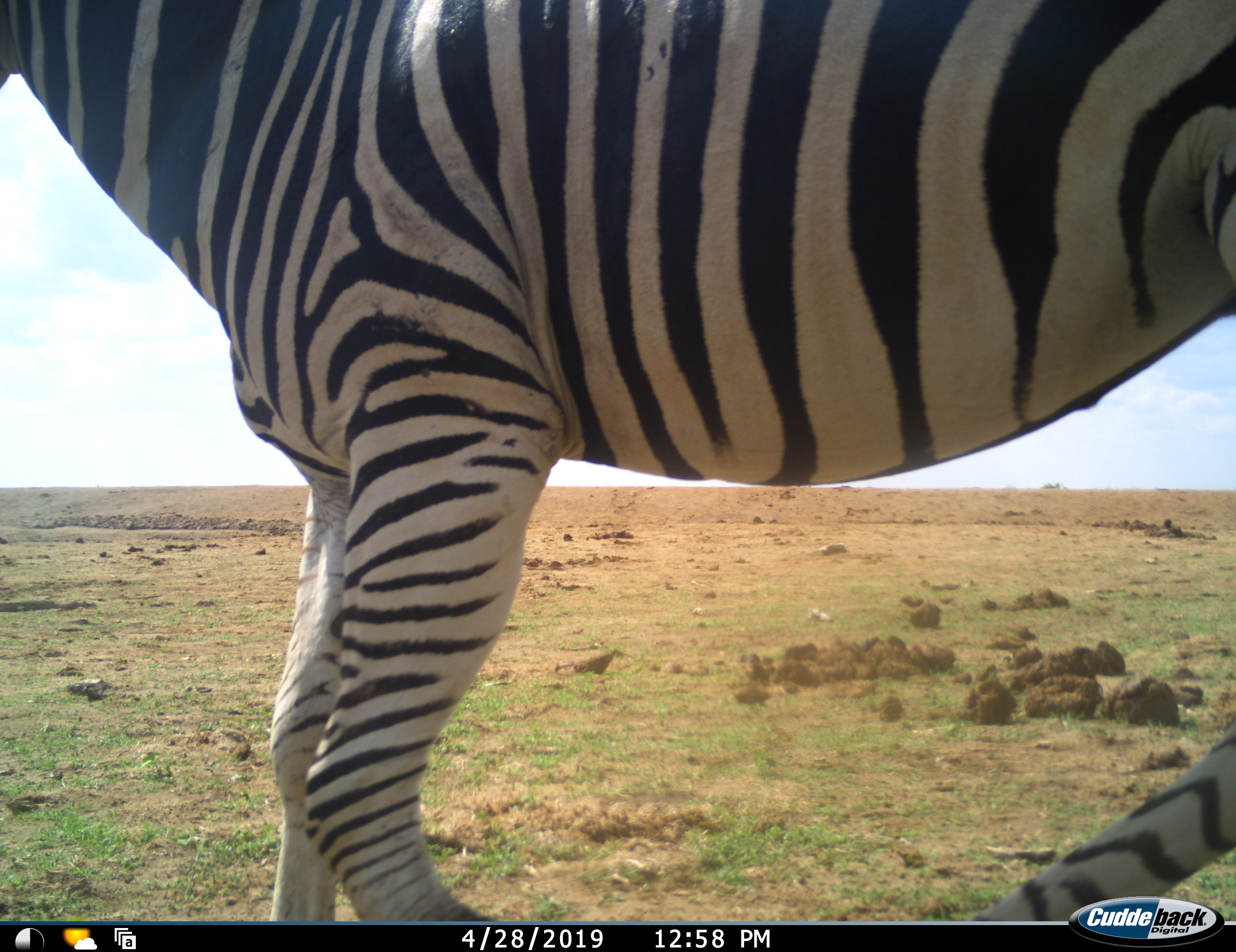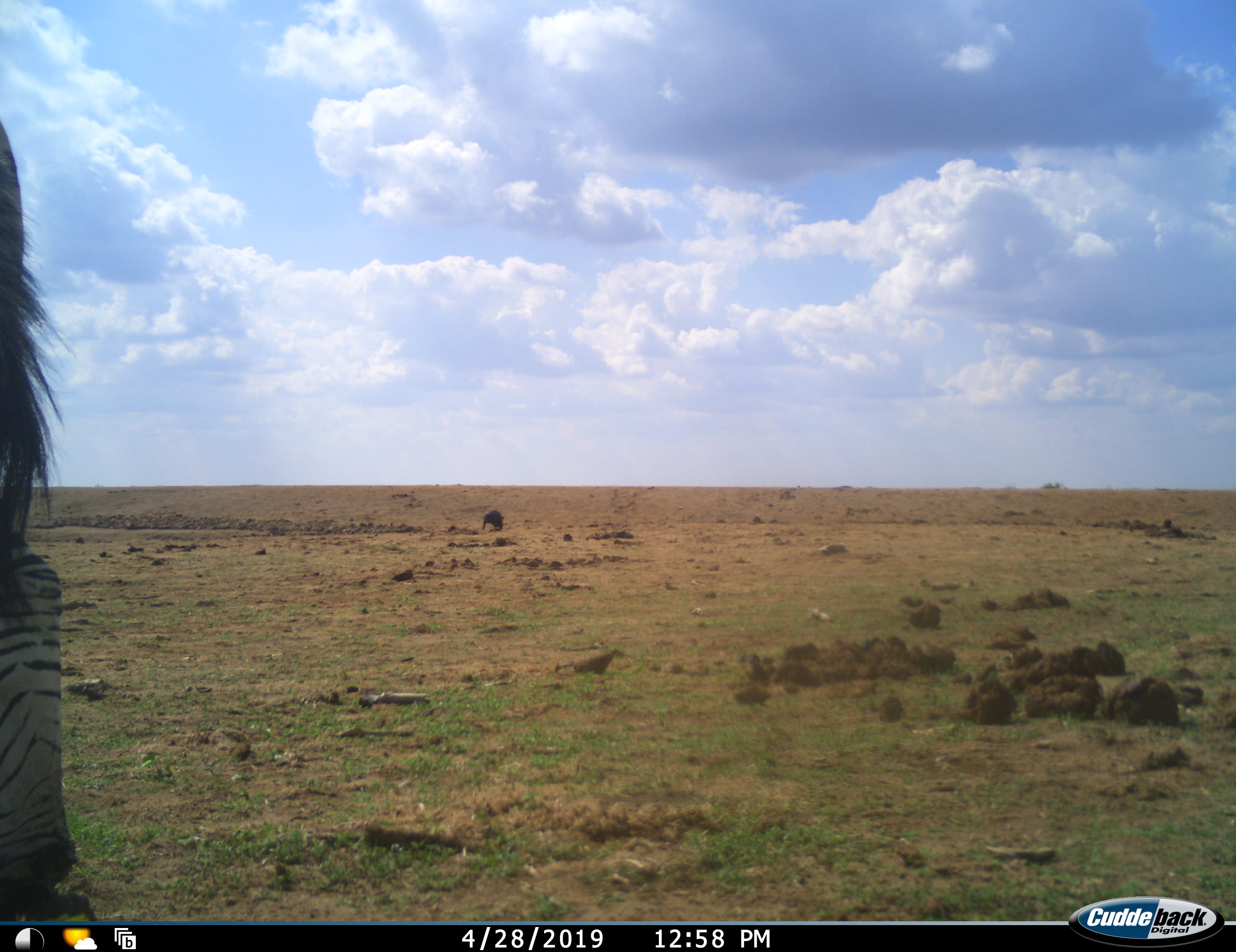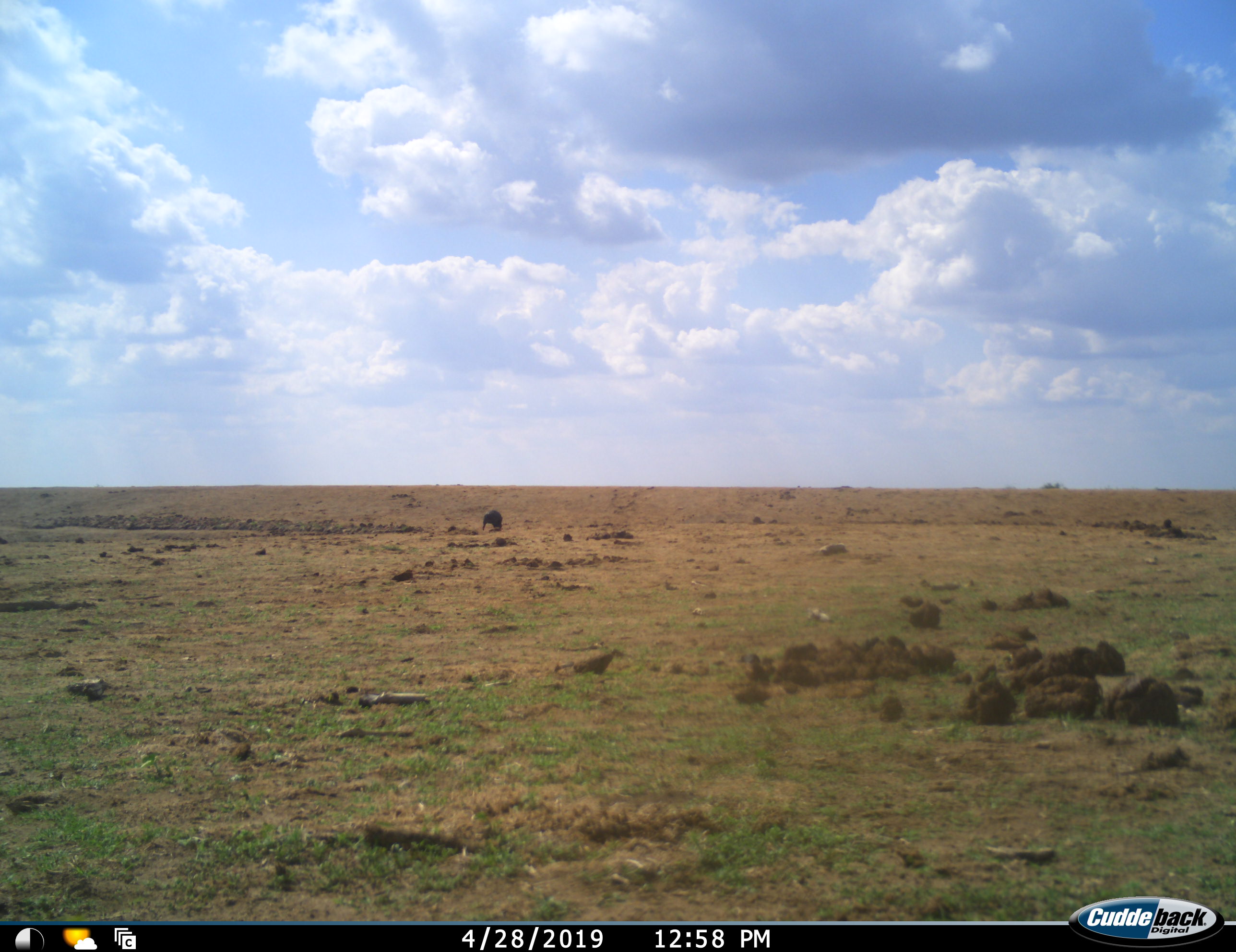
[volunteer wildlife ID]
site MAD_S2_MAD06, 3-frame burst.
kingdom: Animalia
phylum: Chordata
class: Mammalia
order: Perissodactyla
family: Equidae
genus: Equus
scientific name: Equus quagga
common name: plains zebra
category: zebraplains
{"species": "zebraplains (plains zebra) (Equus quagga)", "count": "1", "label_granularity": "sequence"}